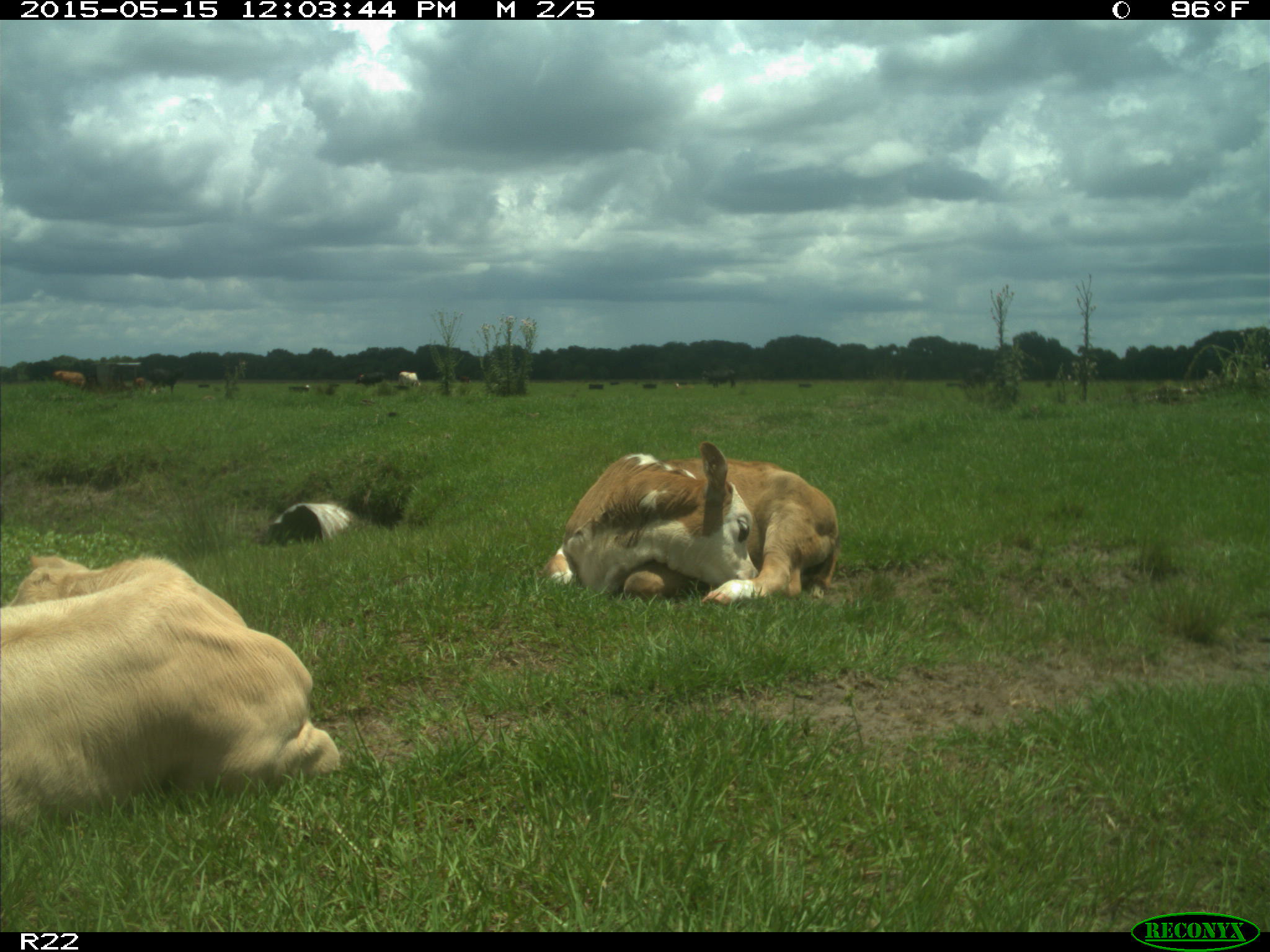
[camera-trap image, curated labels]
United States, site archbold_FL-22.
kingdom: Animalia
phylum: Chordata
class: Mammalia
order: Artiodactyla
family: Bovidae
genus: Bos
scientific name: Bos taurus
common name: domestic cow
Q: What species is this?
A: Bos taurus (domestic cow).